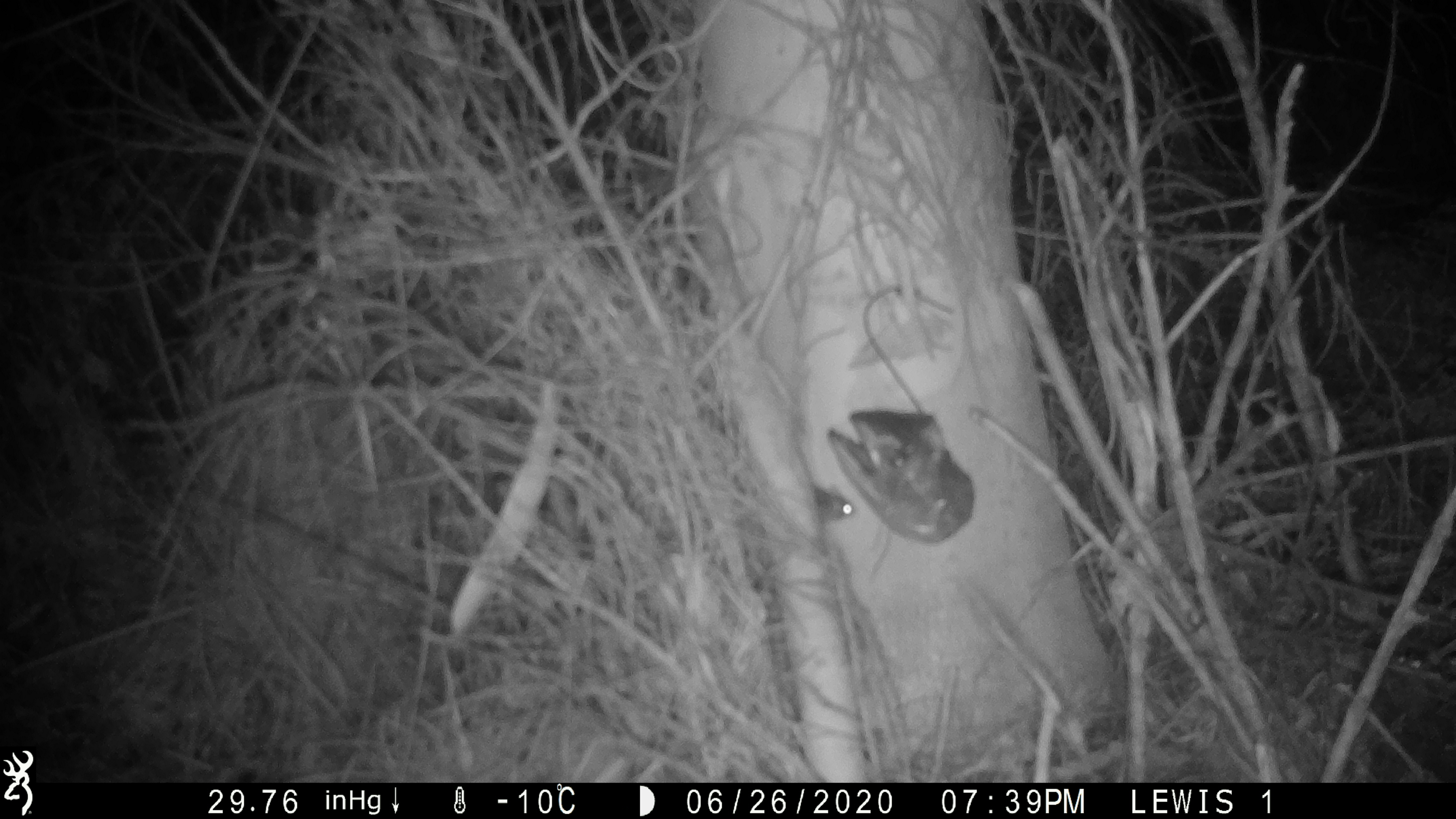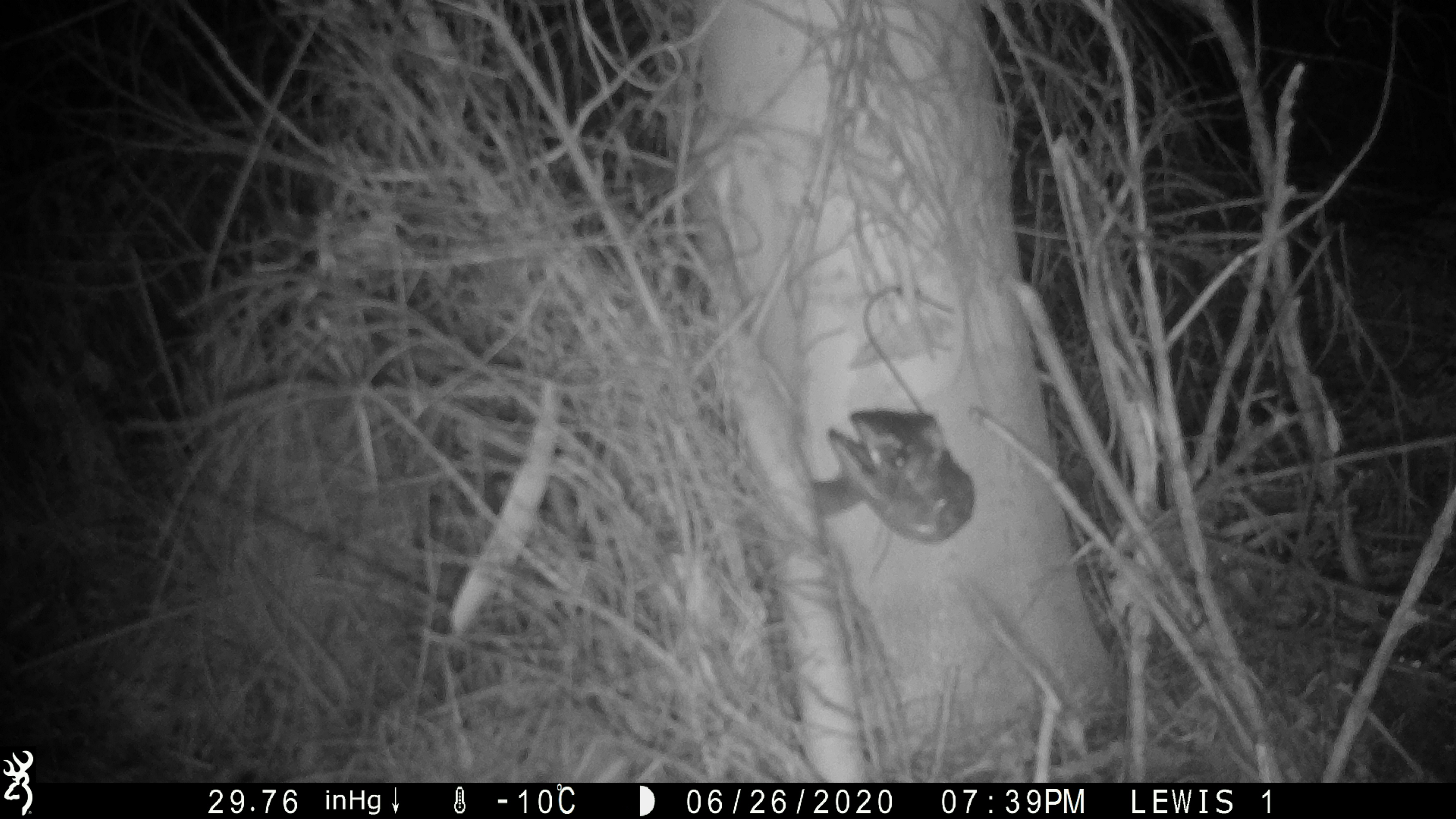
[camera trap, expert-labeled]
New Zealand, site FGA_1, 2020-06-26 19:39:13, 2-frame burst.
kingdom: Animalia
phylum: Chordata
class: Mammalia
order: Rodentia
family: Muridae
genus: Mus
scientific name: Mus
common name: mouse